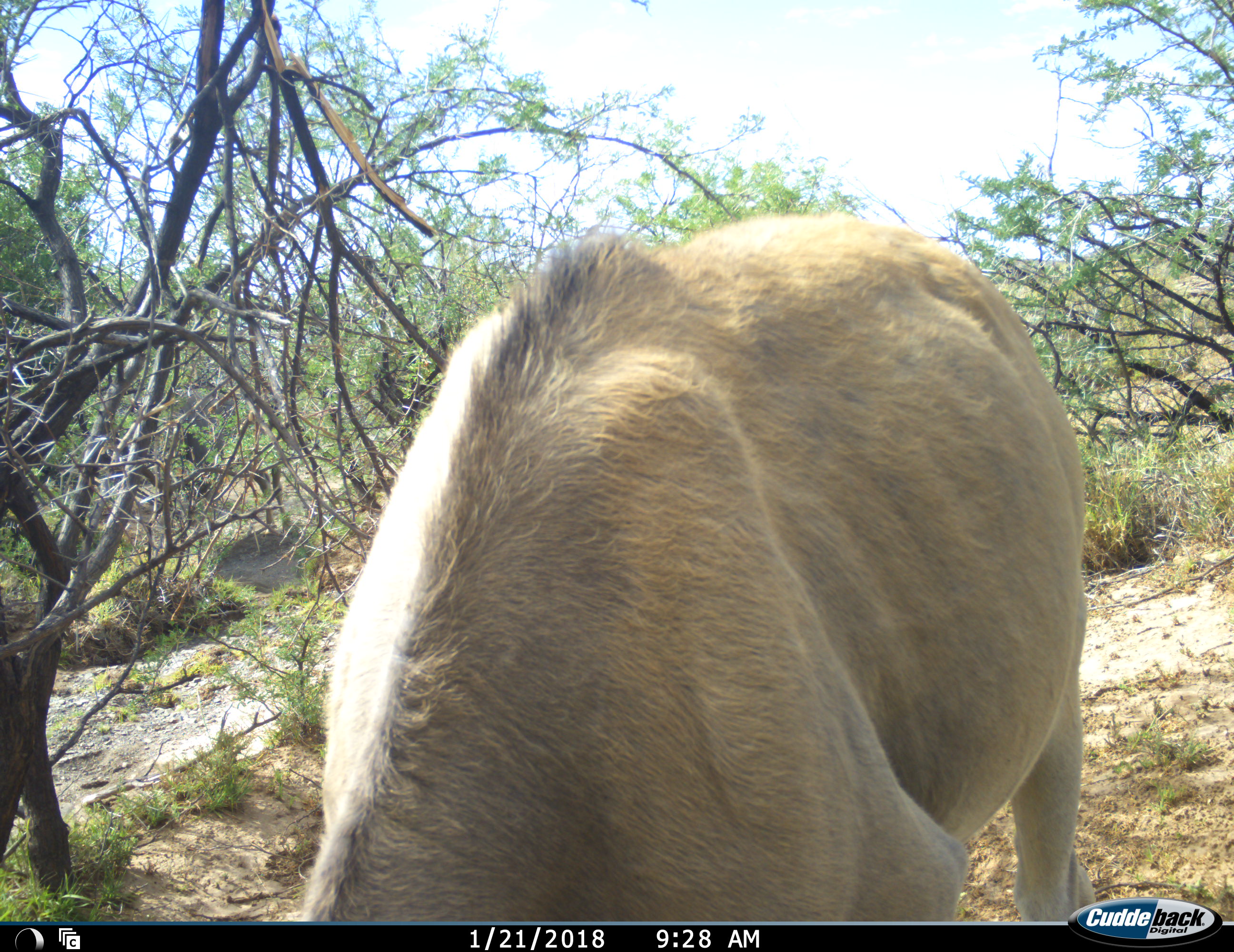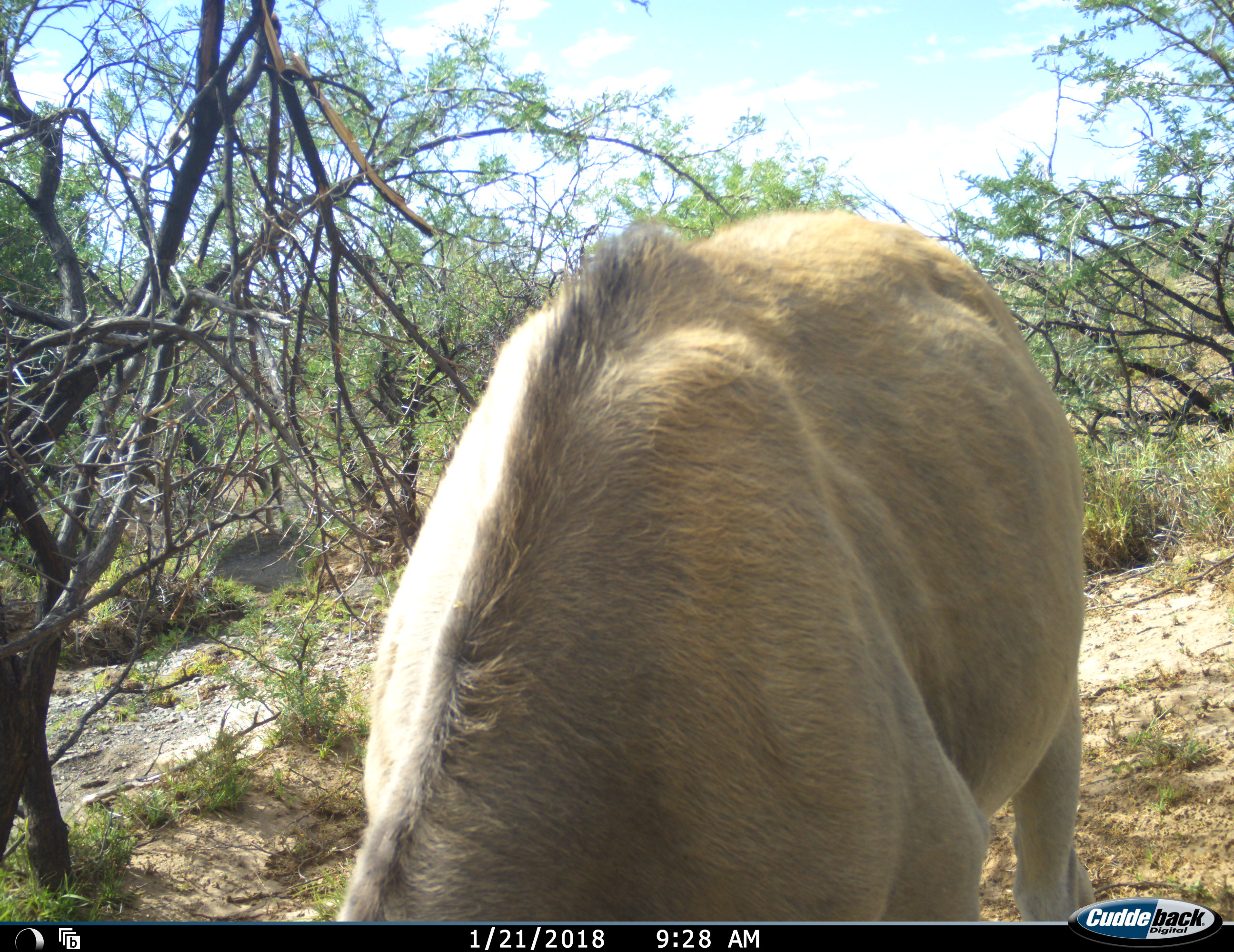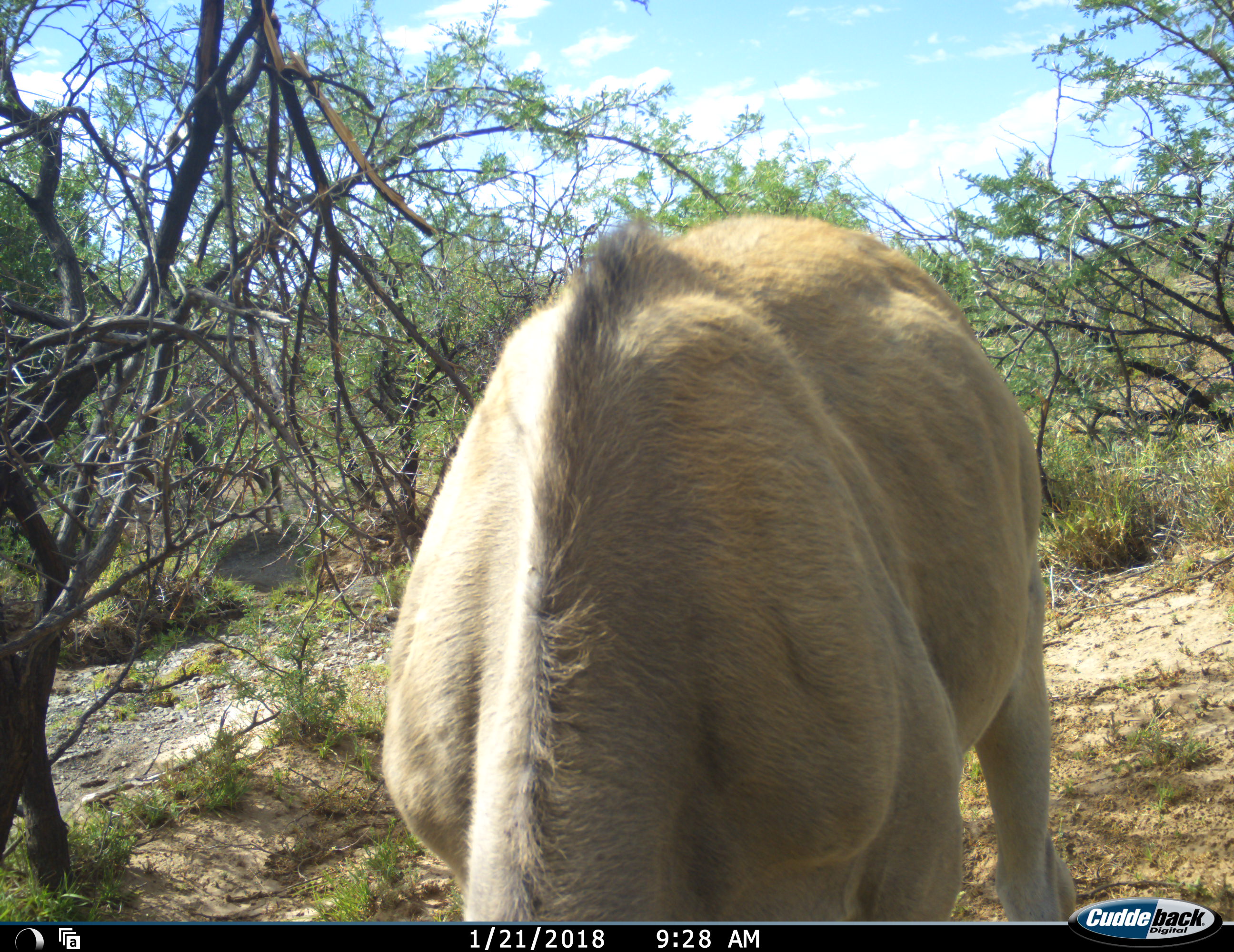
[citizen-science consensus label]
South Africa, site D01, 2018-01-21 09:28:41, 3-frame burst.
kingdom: Animalia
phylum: Chordata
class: Mammalia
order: Artiodactyla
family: Bovidae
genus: Tragelaphus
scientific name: Tragelaphus oryx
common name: eland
Eland (Tragelaphus oryx), count 1. Behavior (volunteer vote fractions): standing 17%, resting 0%, moving 0%, interacting 0%. Young present (vote fraction): 0%. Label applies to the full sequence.